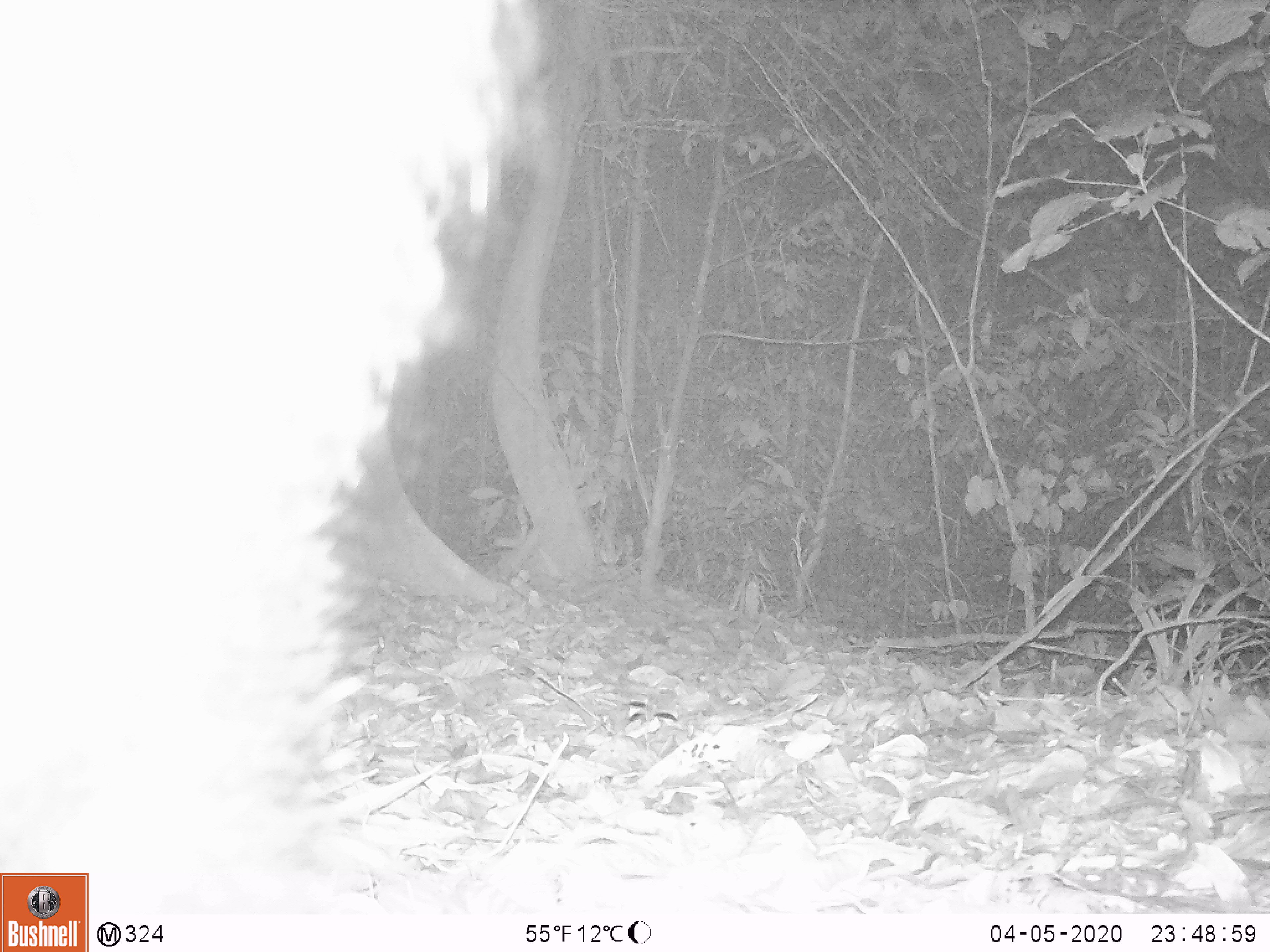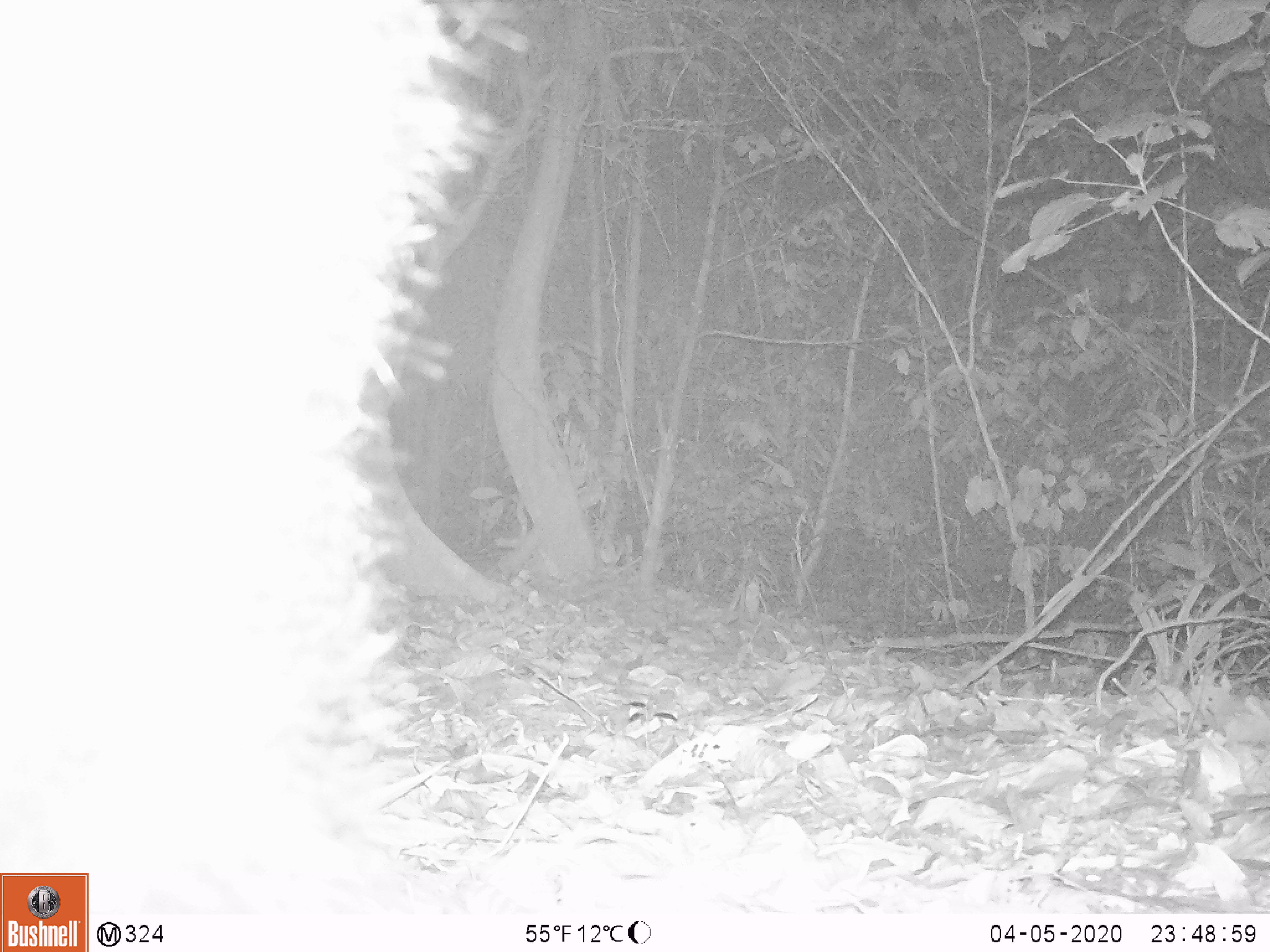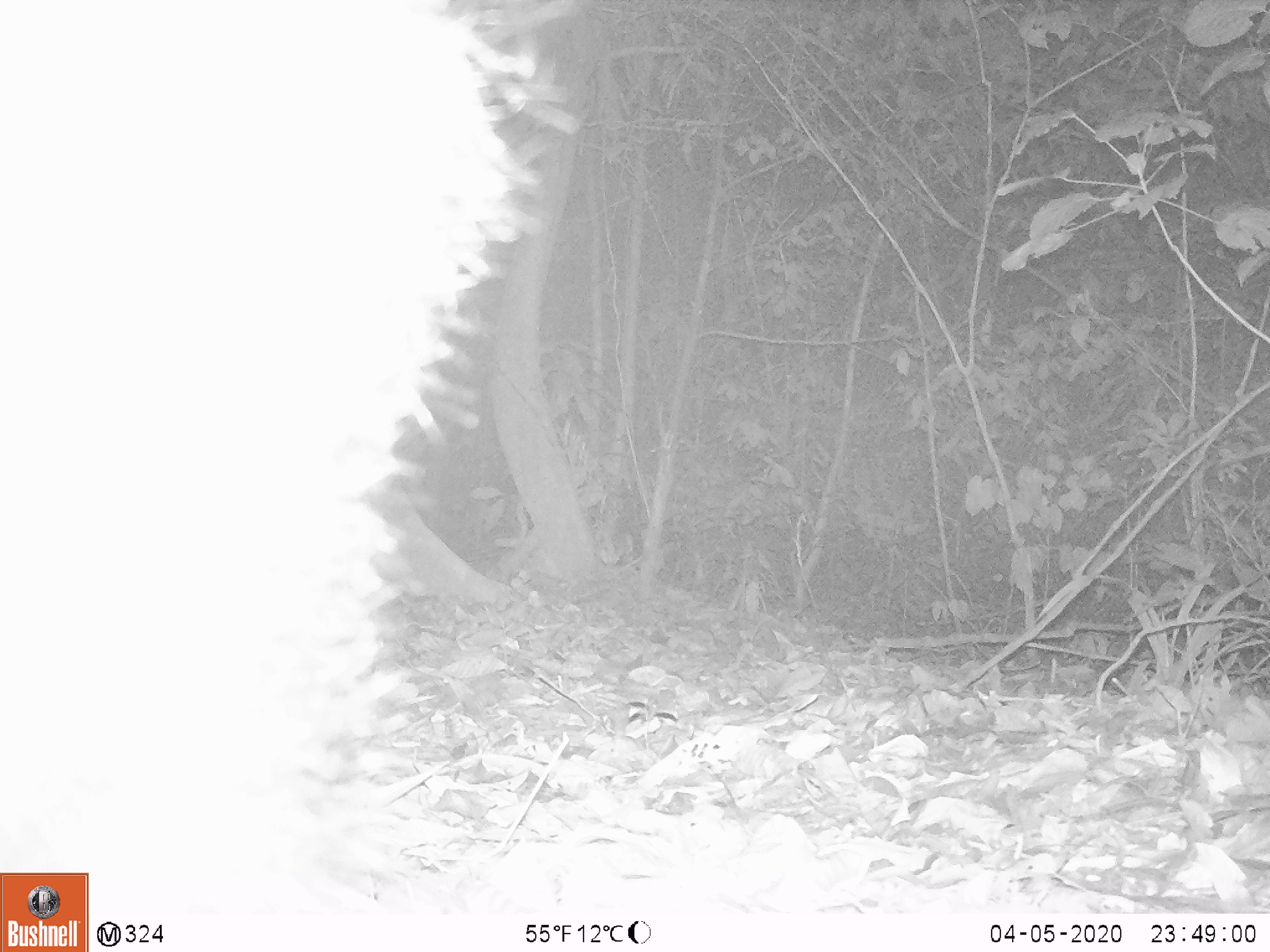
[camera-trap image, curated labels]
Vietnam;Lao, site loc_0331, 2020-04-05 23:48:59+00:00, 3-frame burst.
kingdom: Animalia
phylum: Chordata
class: Mammalia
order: Carnivora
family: Ursidae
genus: Ursus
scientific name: Ursus thibetanus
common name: asian black bear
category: asiatic black bear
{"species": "asiatic black bear (asian black bear) (Ursus thibetanus)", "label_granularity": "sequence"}